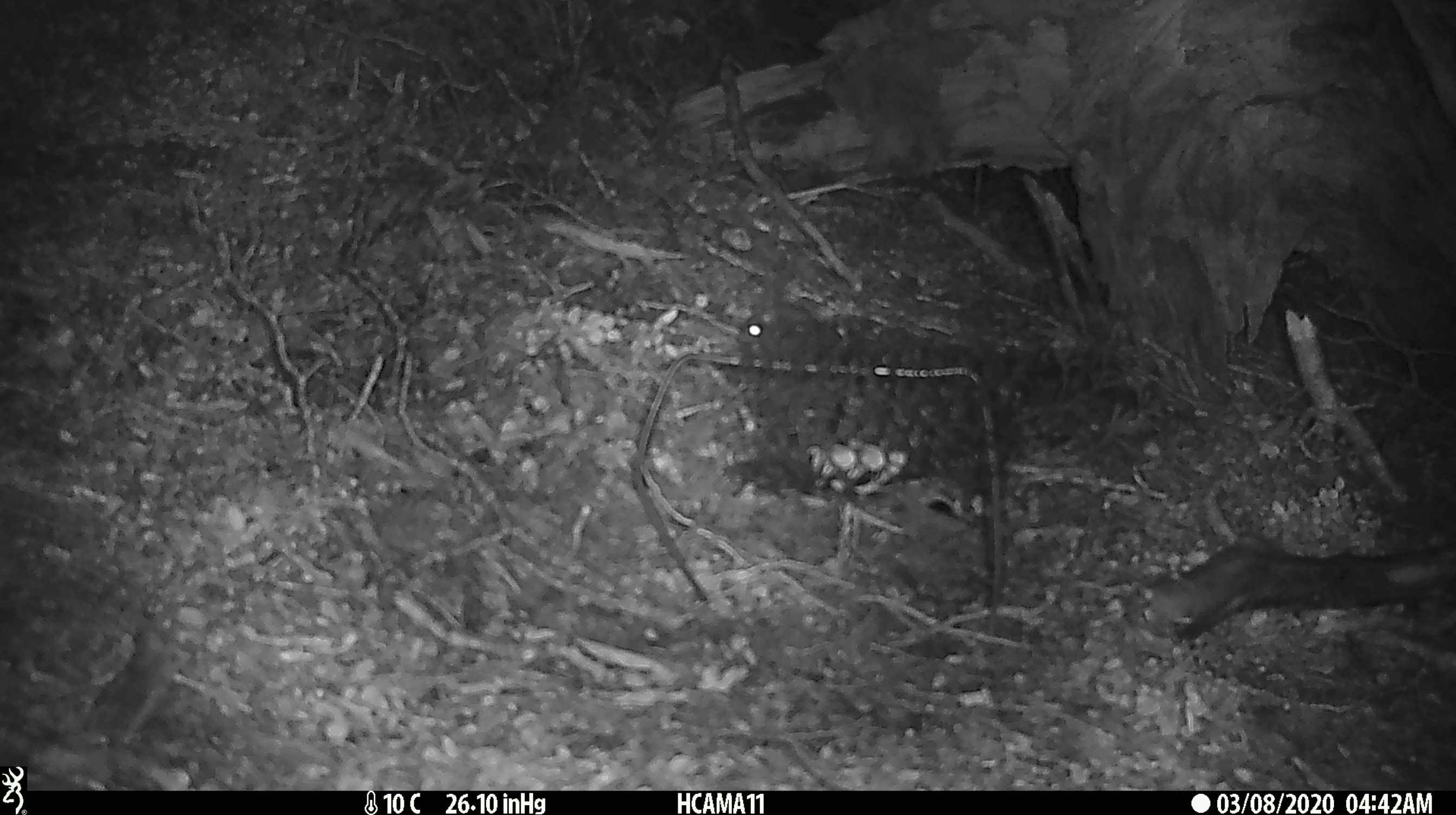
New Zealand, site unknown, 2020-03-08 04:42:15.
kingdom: Animalia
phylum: Chordata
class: Mammalia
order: Rodentia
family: Muridae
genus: Mus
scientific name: Mus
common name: mouse